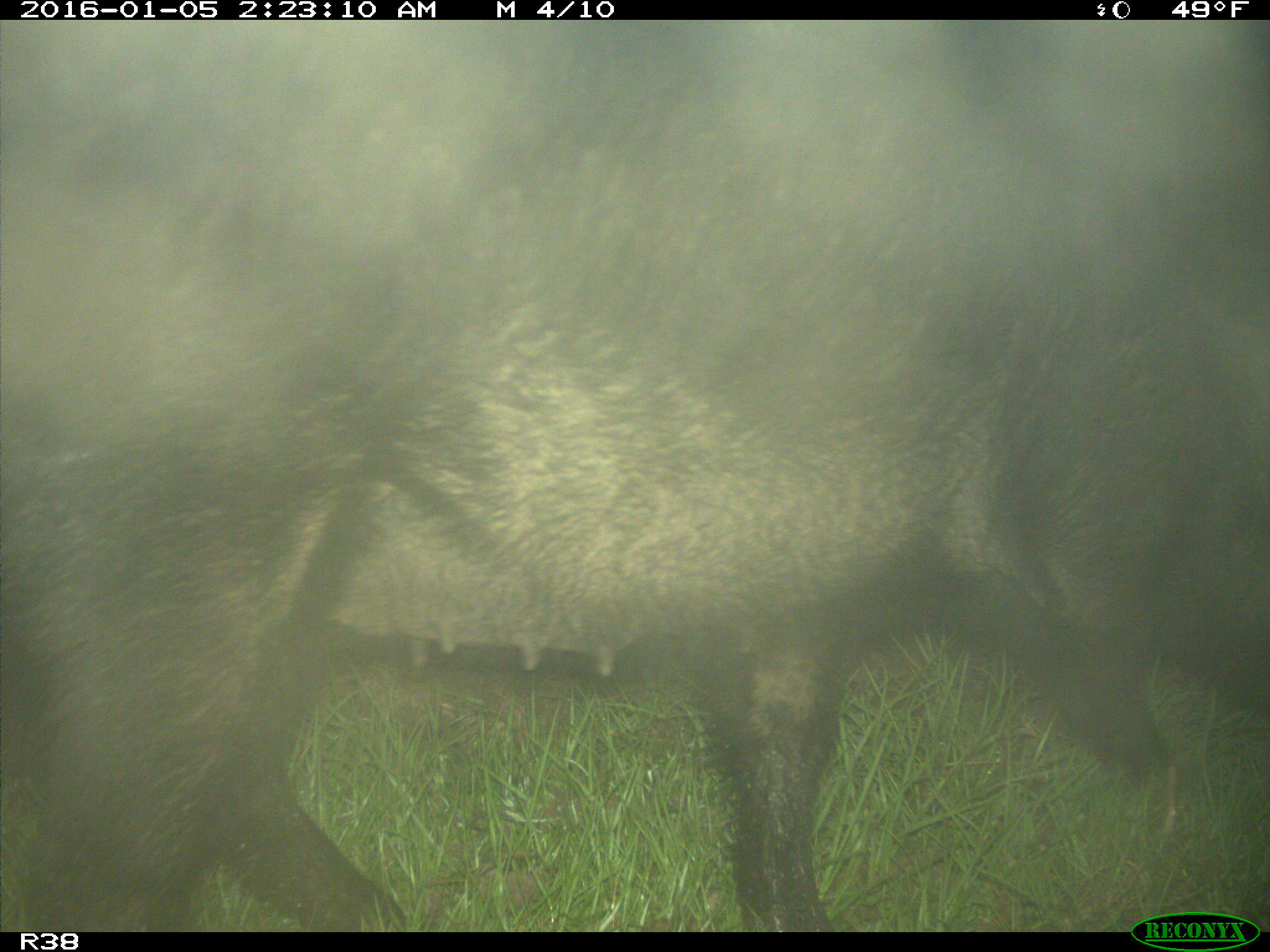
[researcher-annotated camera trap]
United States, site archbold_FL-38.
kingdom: Animalia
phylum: Chordata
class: Mammalia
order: Artiodactyla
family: Suidae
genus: Sus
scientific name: Sus scrofa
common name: wild boar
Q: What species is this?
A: Sus scrofa (wild boar).